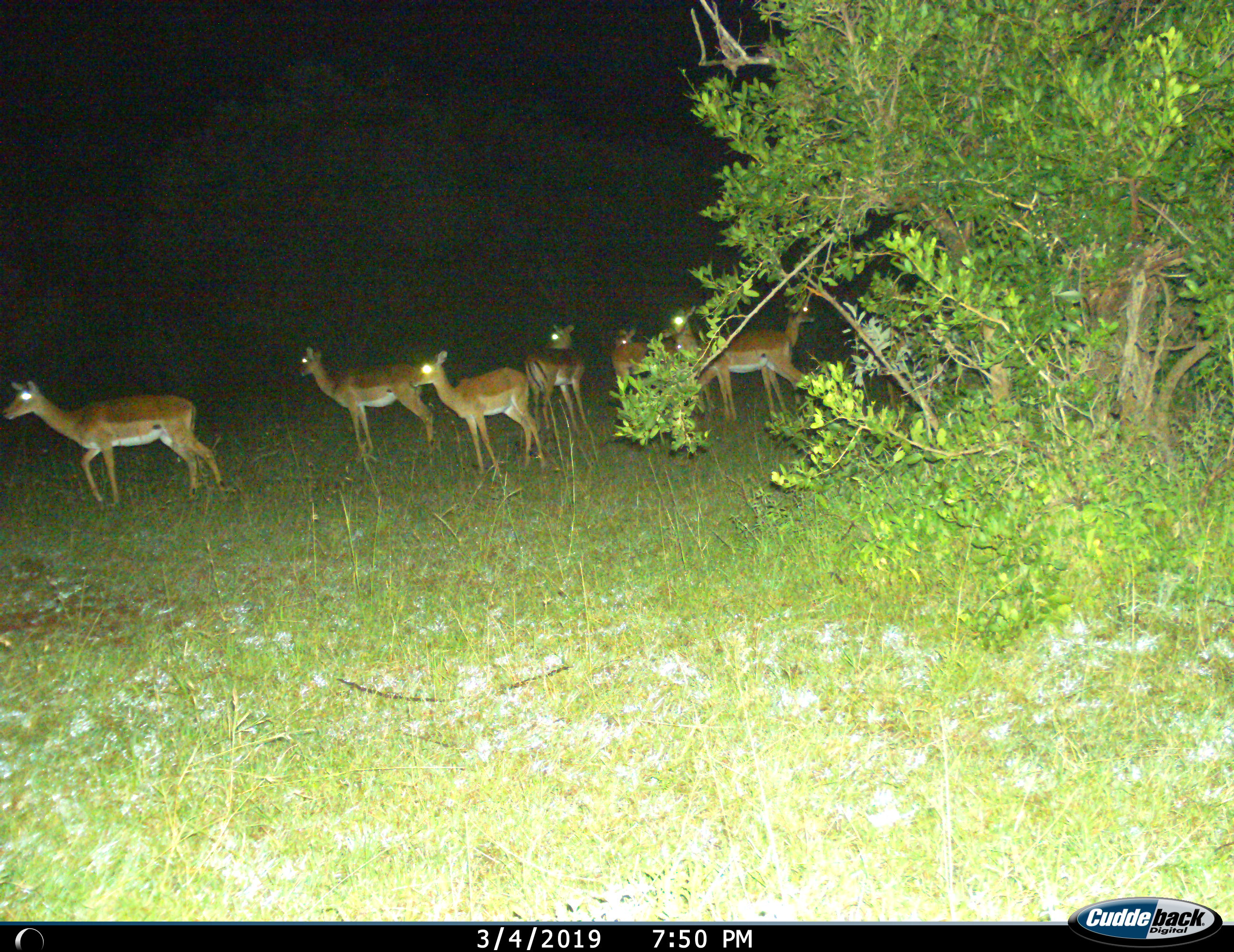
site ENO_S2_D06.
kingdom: Animalia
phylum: Chordata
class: Mammalia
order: Artiodactyla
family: Bovidae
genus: Aepyceros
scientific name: Aepyceros melampus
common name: impala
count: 7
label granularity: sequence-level